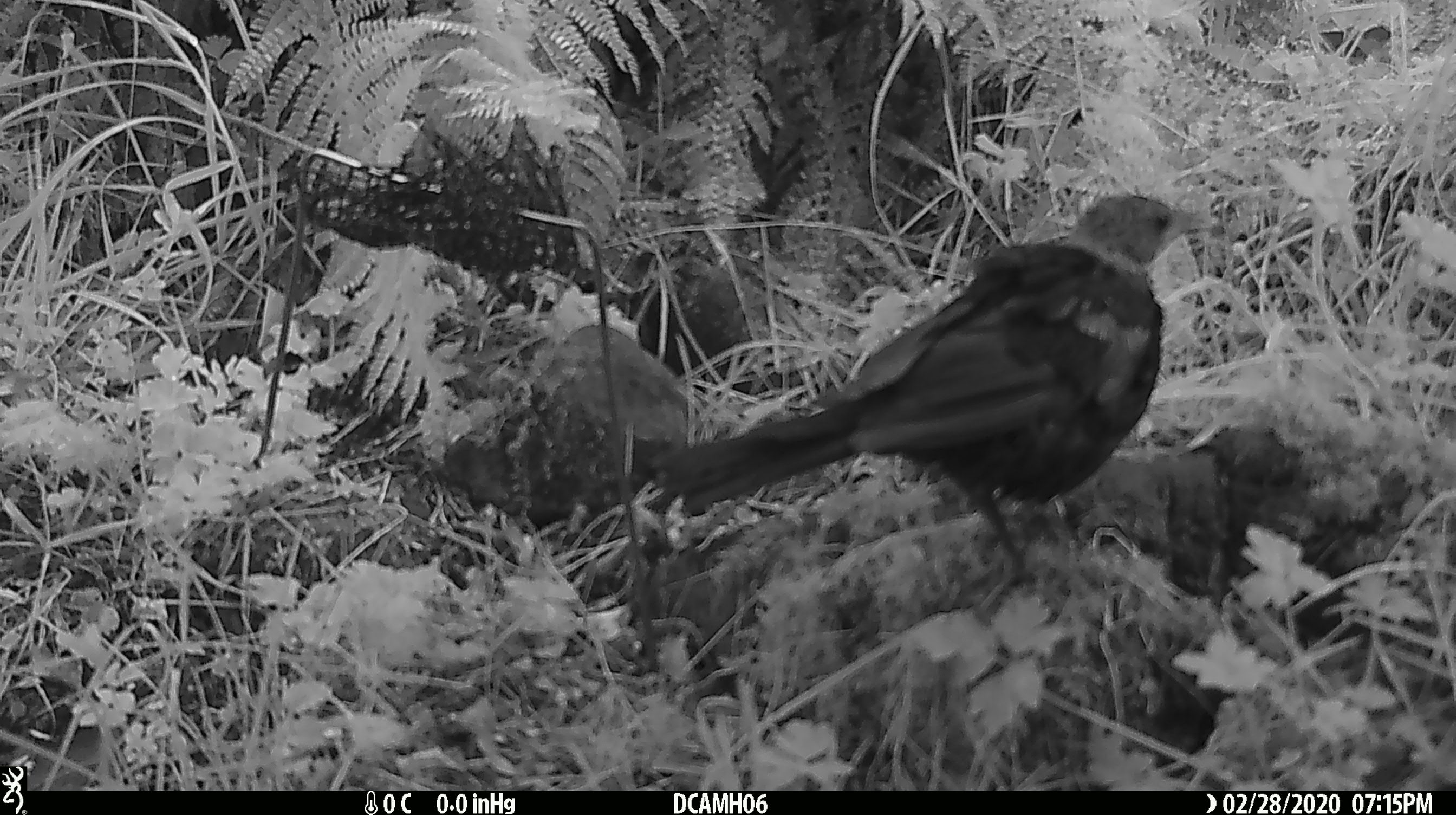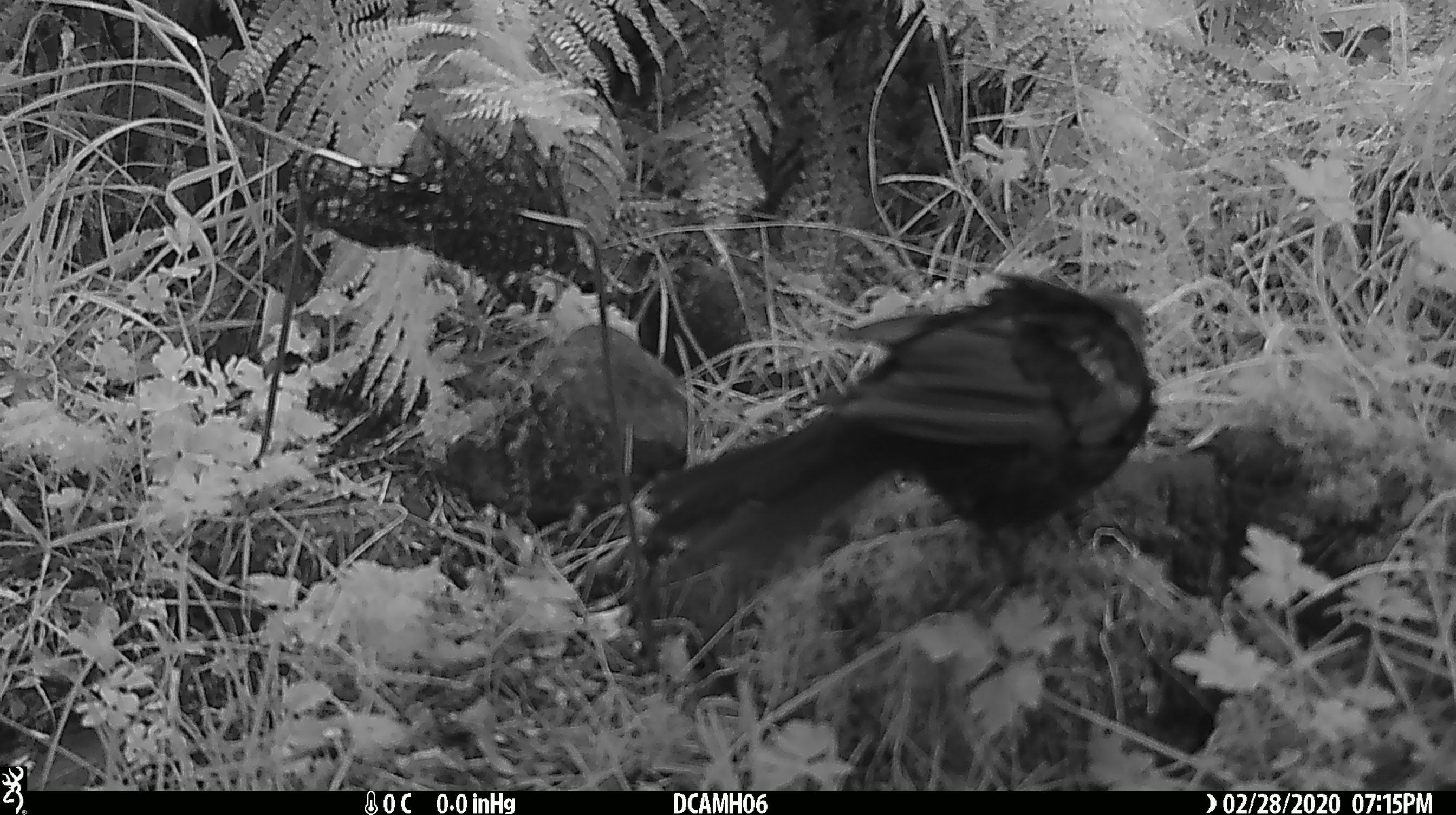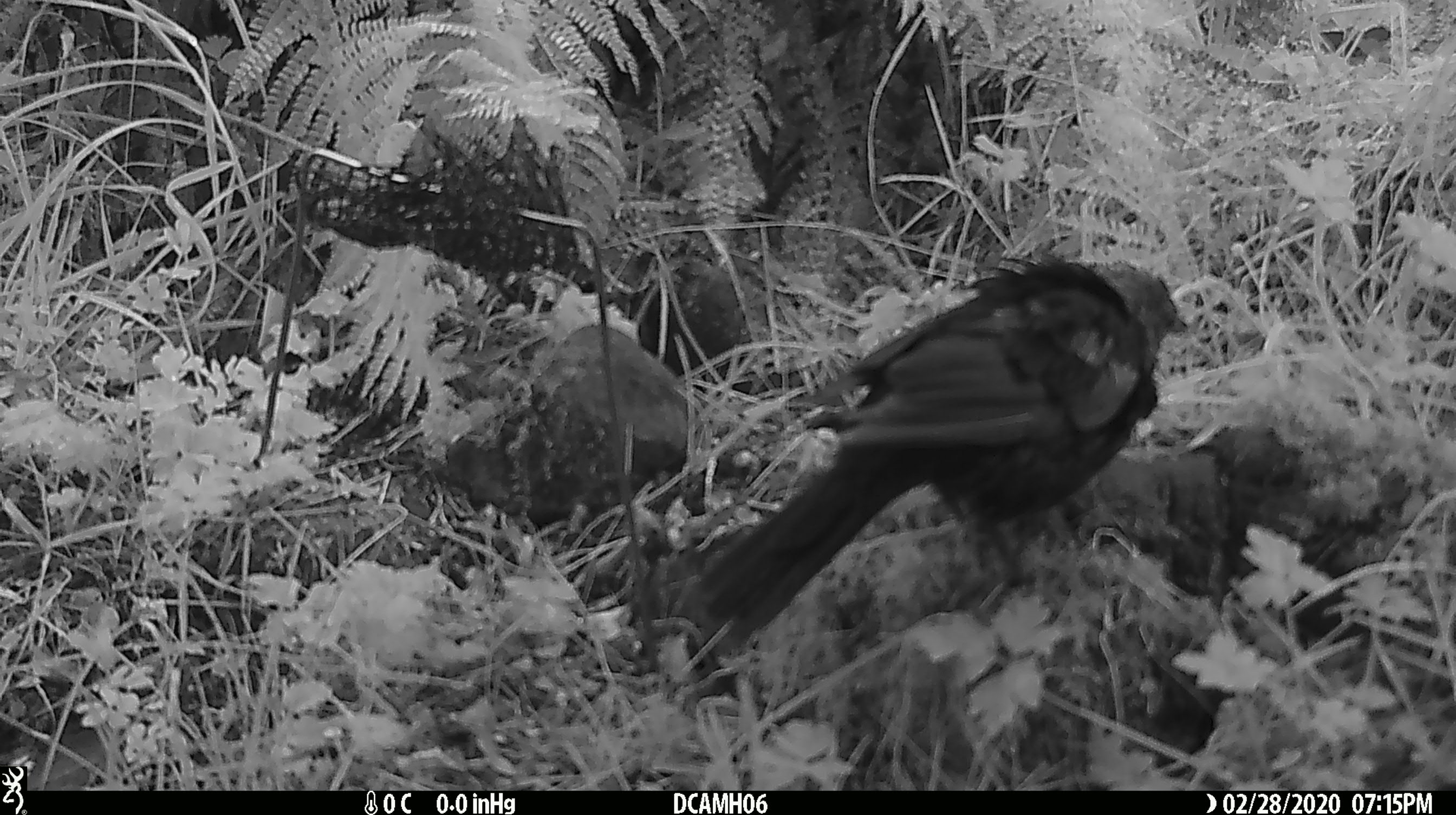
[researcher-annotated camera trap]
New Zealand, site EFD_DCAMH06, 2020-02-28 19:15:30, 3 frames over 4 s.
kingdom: Animalia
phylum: Chordata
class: Aves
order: Passeriformes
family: Turdidae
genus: Turdus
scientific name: Turdus merula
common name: eurasian blackbird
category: blackbird